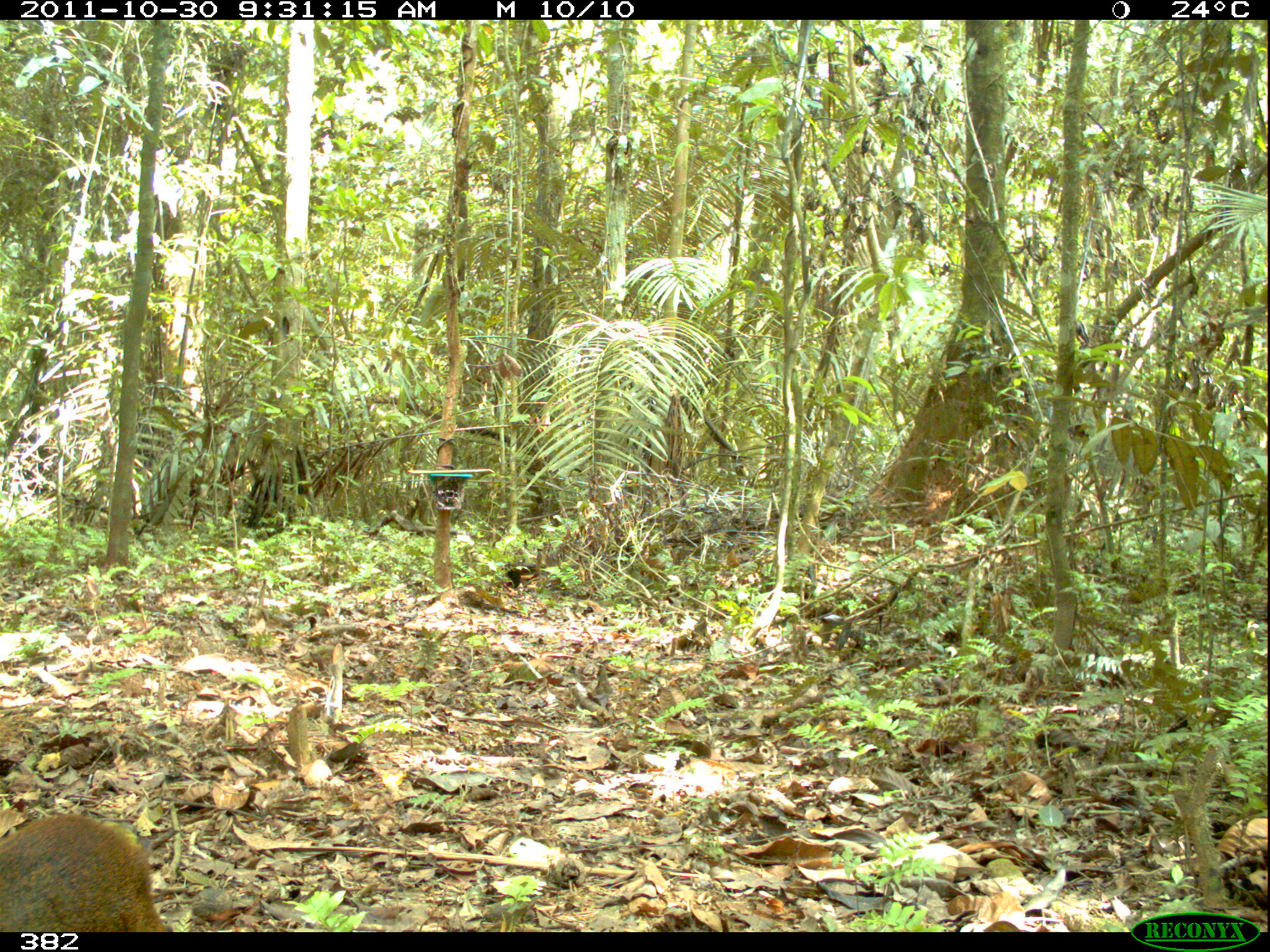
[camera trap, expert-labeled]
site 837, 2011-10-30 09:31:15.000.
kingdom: Animalia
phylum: Chordata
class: Mammalia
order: Rodentia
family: Dasyproctidae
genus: Dasyprocta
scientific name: Dasyprocta punctata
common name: central american agouti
Dasyprocta punctata (central american agouti).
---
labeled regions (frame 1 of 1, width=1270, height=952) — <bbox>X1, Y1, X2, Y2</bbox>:
dasyprocta punctata: <bbox>0, 812, 173, 932</bbox>